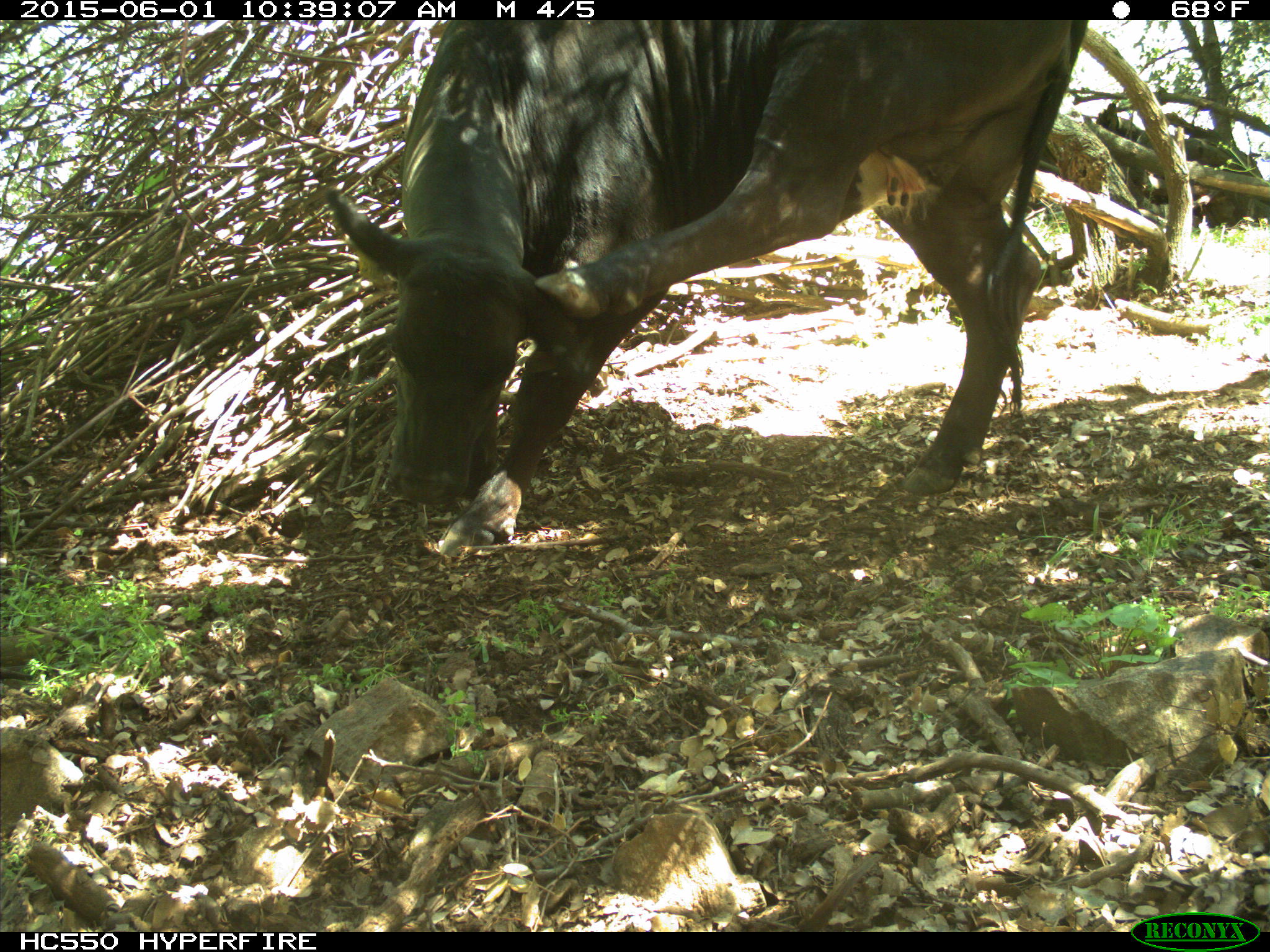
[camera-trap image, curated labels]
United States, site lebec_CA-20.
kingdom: Animalia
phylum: Chordata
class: Mammalia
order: Artiodactyla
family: Bovidae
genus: Bos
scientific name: Bos taurus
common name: domestic cow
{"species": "Bos taurus (domestic cow)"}